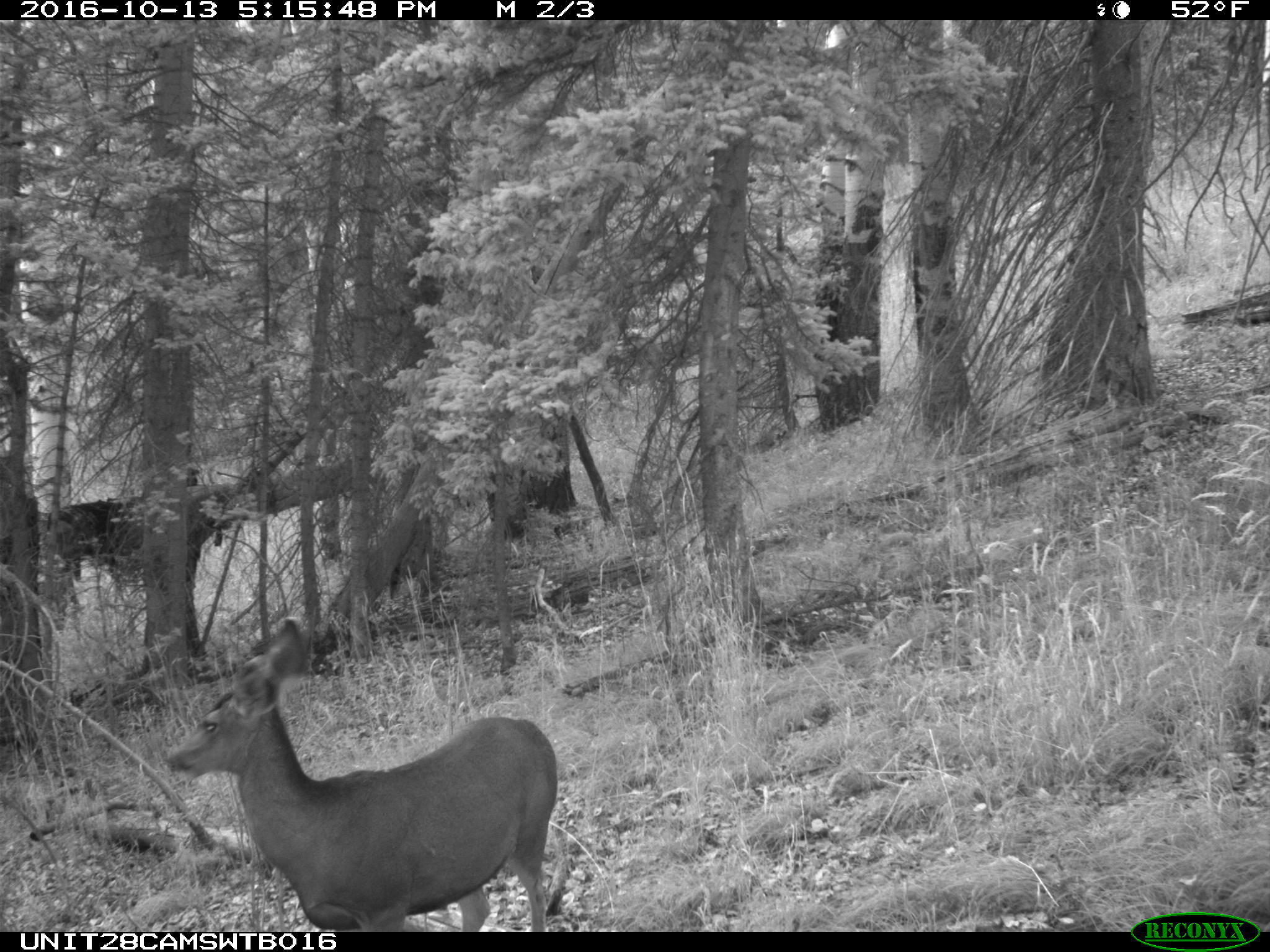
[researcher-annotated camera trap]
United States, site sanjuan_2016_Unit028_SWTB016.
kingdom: Animalia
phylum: Chordata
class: Mammalia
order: Artiodactyla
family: Cervidae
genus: Odocoileus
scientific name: Odocoileus hemionus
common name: mule deer